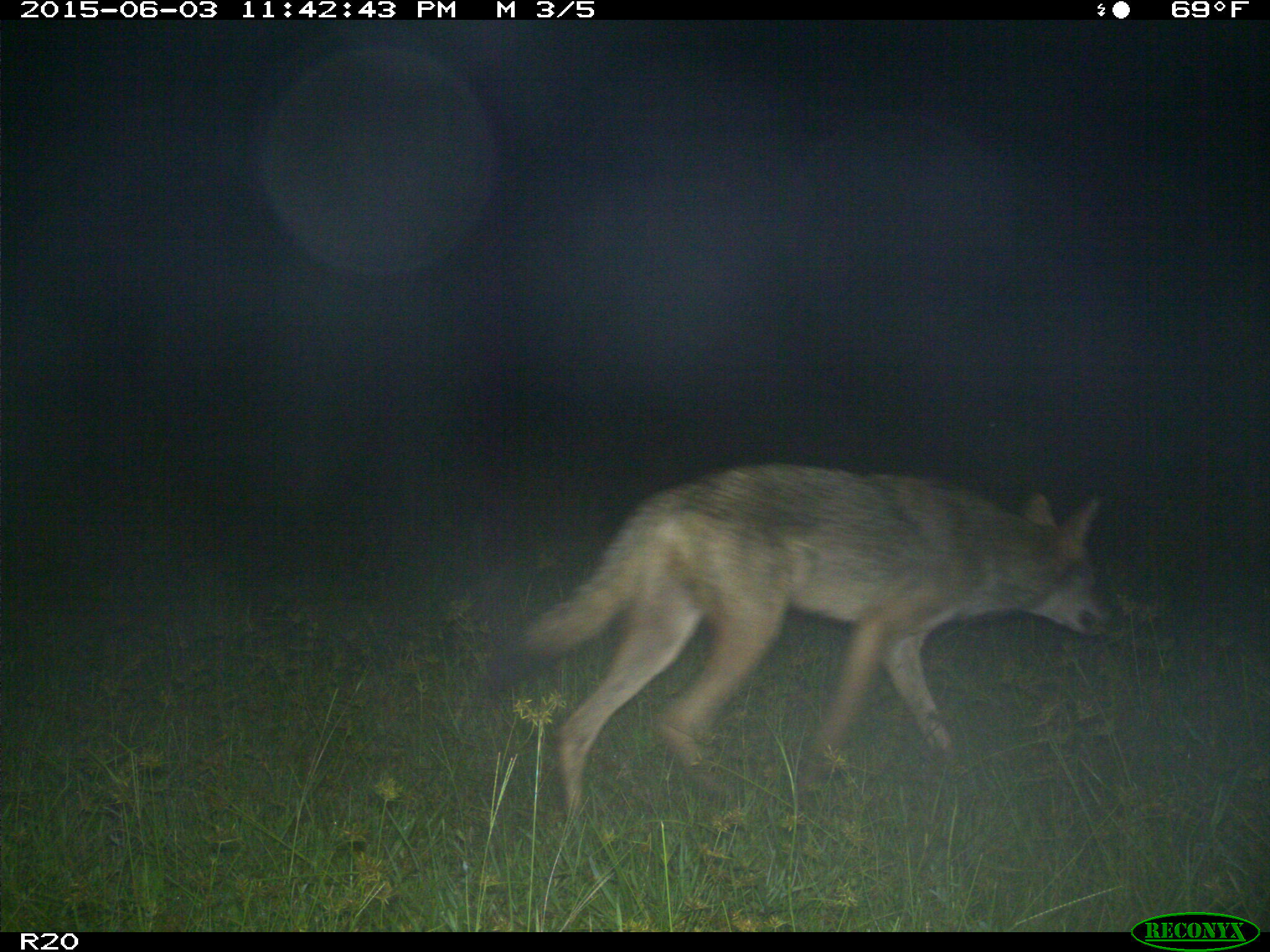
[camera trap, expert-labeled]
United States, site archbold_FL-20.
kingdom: Animalia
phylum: Chordata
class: Mammalia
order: Carnivora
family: Canidae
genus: Canis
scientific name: Canis latrans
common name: coyote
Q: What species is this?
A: Canis latrans (coyote).